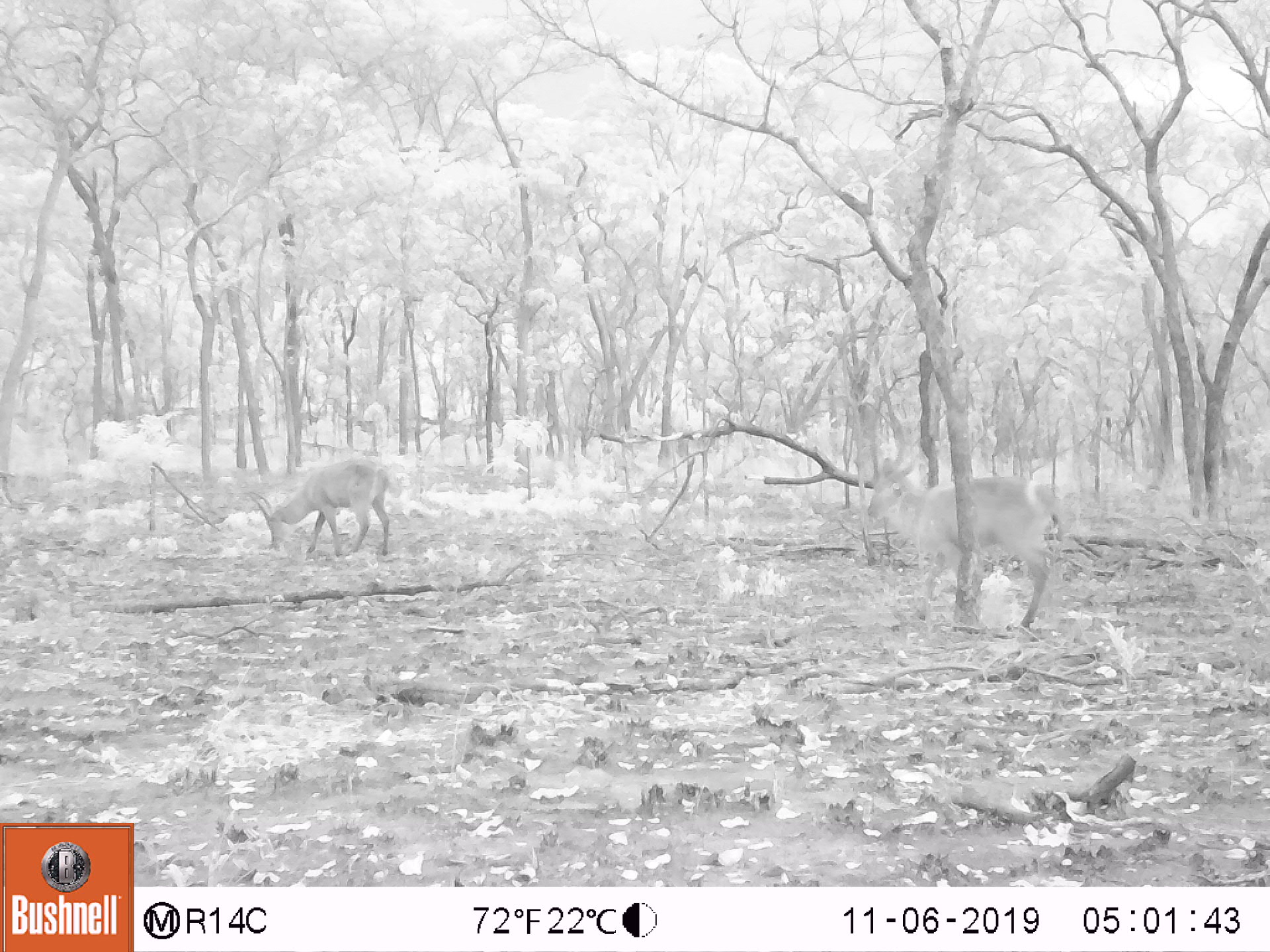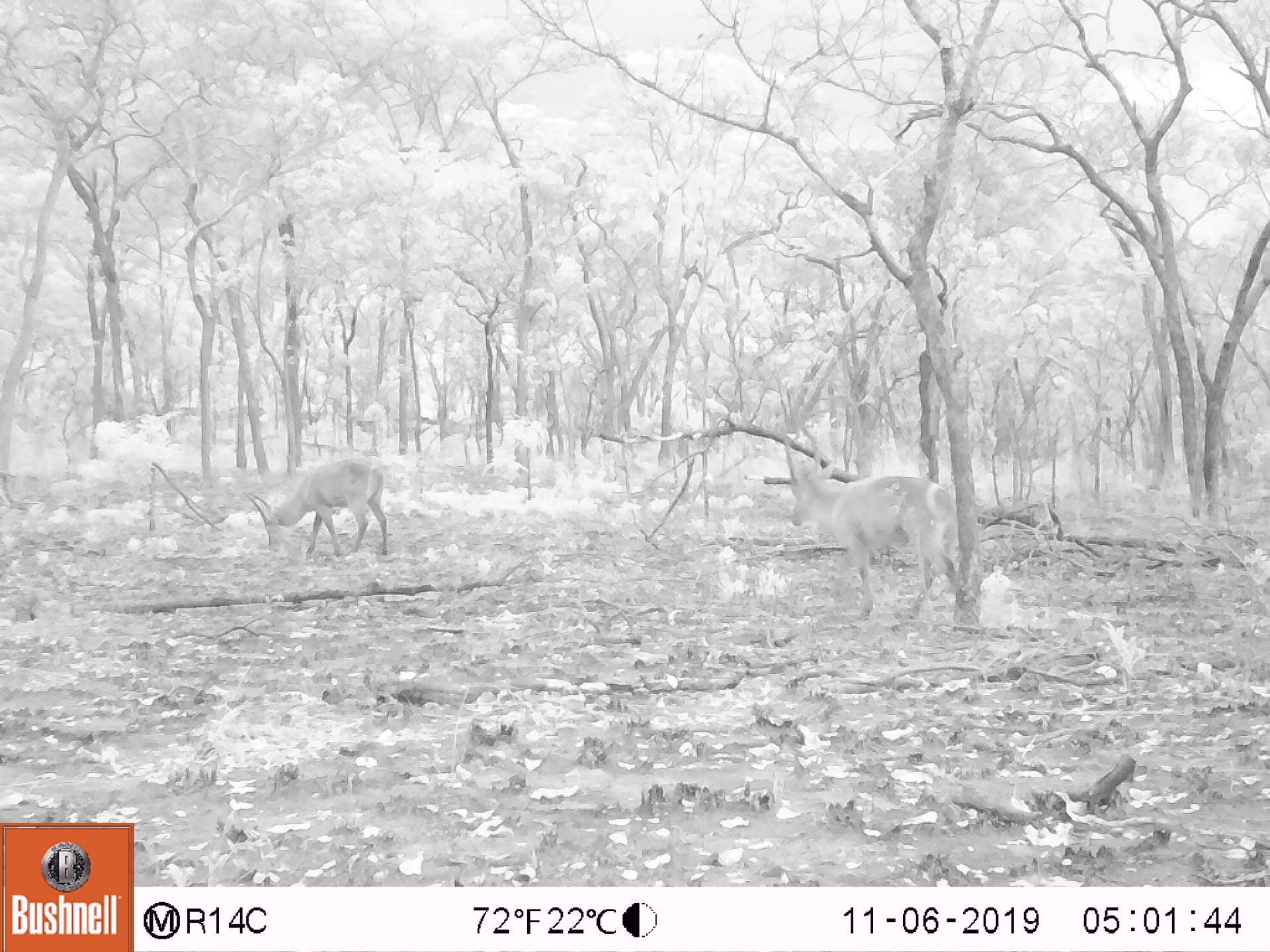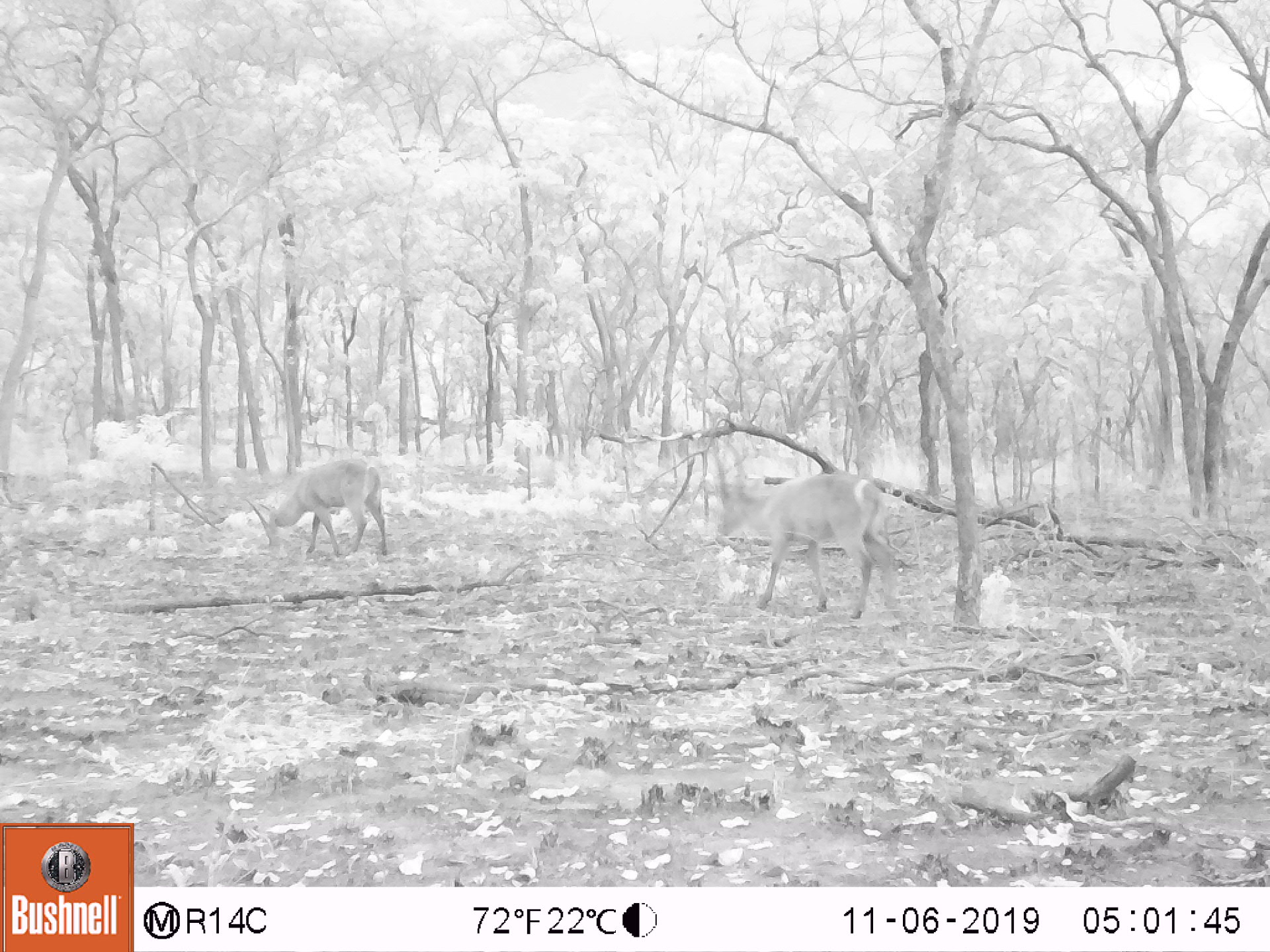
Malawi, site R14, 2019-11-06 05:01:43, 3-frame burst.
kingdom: Animalia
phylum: Chordata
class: Mammalia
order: Artiodactyla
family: Bovidae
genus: Kobus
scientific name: Kobus ellipsiprymnus ellipsiprymnus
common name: common waterbuck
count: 2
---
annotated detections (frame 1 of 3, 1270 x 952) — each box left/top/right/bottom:
common waterbuck: 862/436/1071/631; 251/449/393/562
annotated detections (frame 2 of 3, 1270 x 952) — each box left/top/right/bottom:
common waterbuck: 777/434/968/619; 244/454/393/562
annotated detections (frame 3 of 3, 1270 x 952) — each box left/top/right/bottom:
common waterbuck: 708/446/899/614; 246/449/391/557